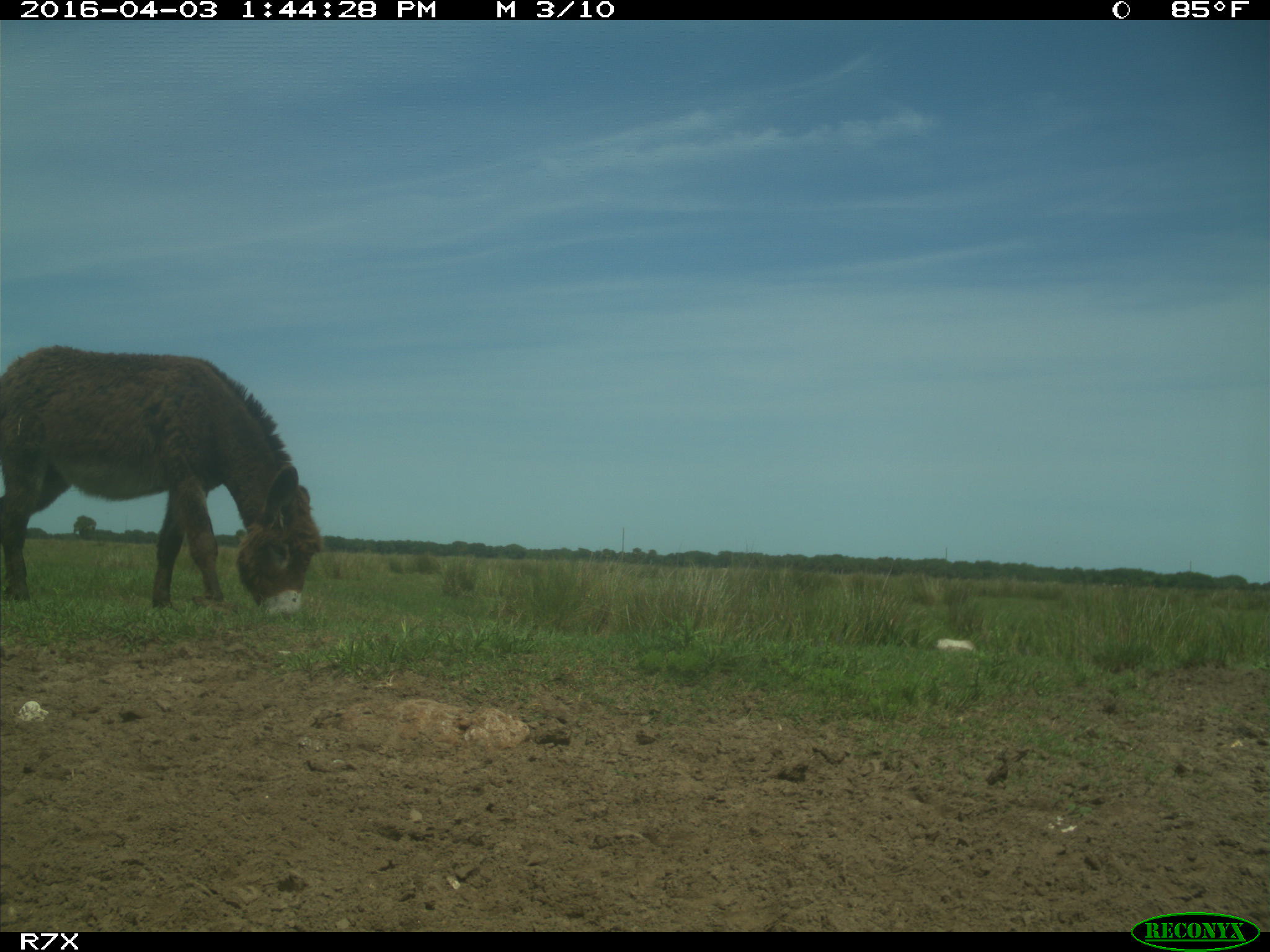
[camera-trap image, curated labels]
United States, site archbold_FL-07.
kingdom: Animalia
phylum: Chordata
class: Mammalia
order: Perissodactyla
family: Equidae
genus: Equus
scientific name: Equus africanus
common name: african wild ass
Equus africanus (african wild ass).